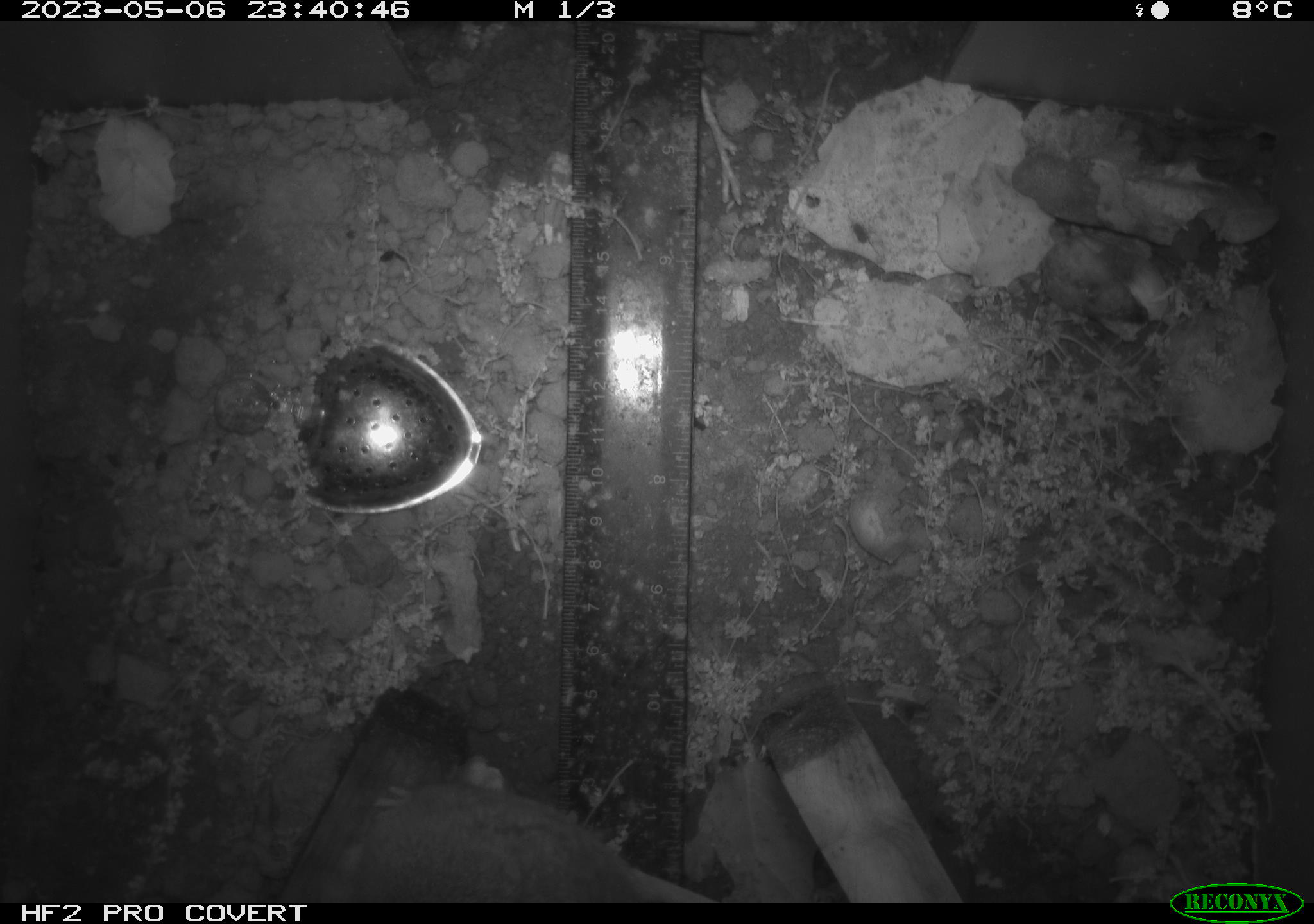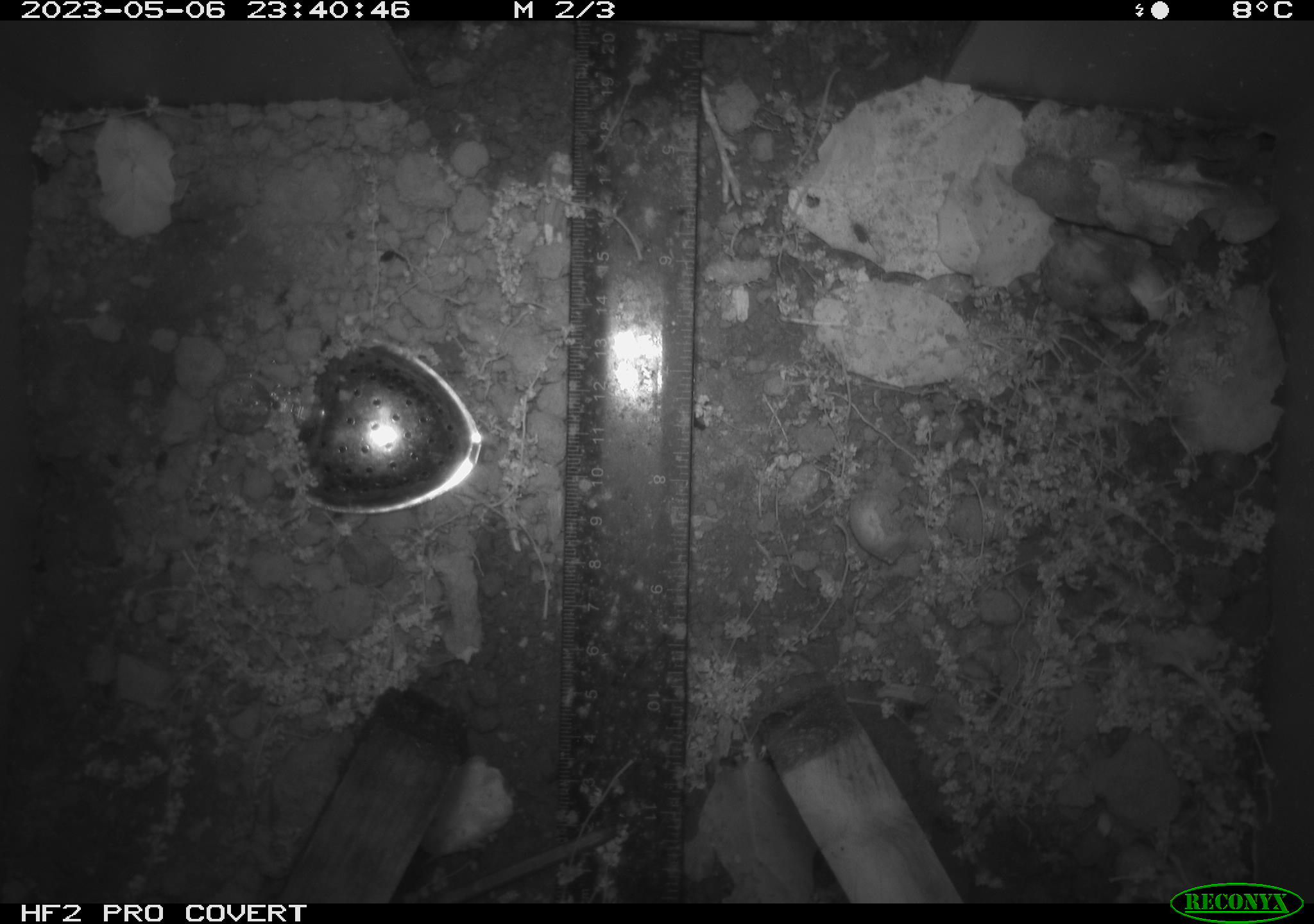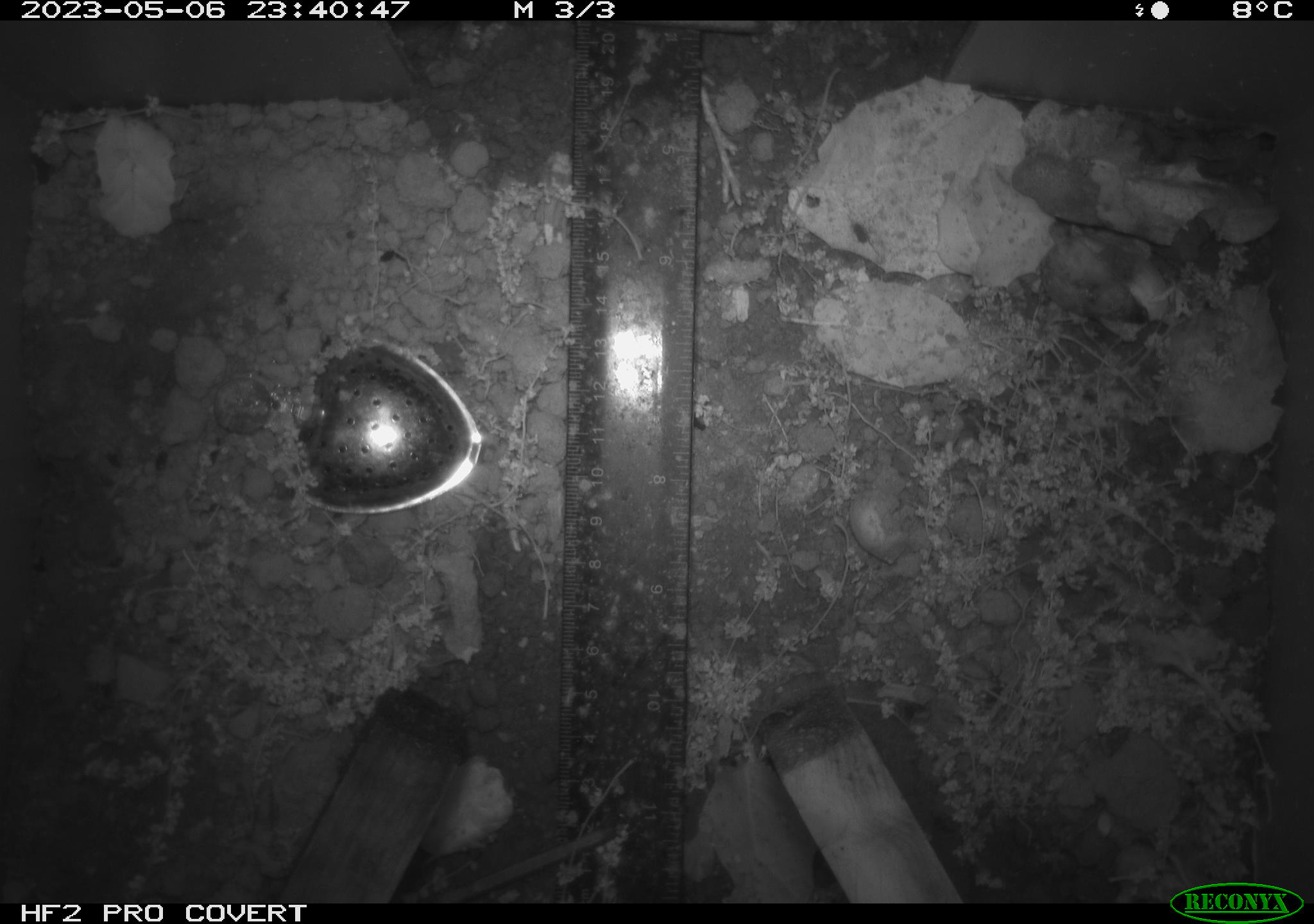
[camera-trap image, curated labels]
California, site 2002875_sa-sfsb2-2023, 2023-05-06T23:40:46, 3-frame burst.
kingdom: Animalia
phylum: Chordata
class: Mammalia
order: Rodentia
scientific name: Rodentia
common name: mouse species